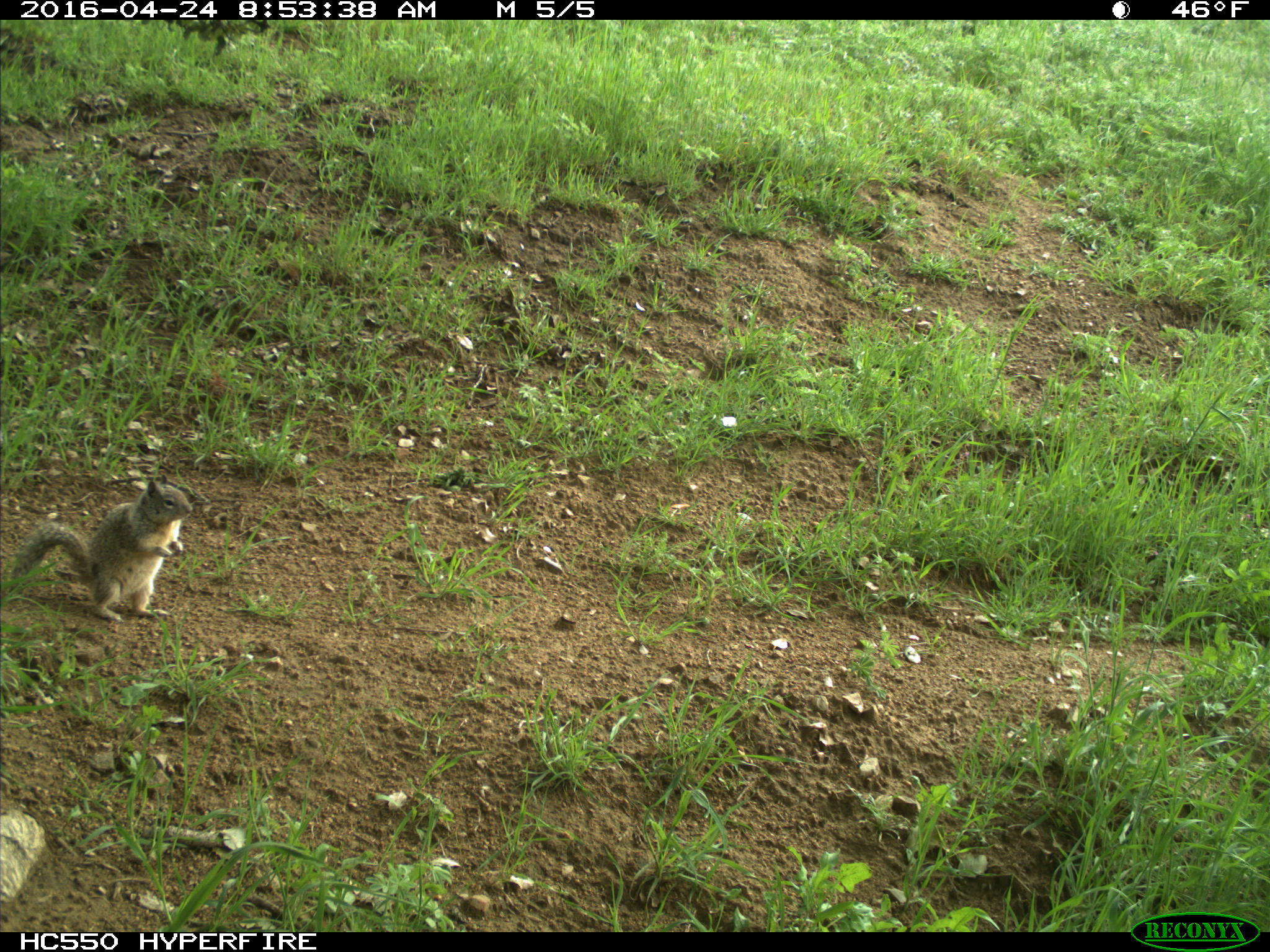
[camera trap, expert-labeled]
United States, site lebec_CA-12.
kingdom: Animalia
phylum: Chordata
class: Mammalia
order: Rodentia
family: Sciuridae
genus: Otospermophilus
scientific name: Otospermophilus beecheyi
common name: california ground squirrel